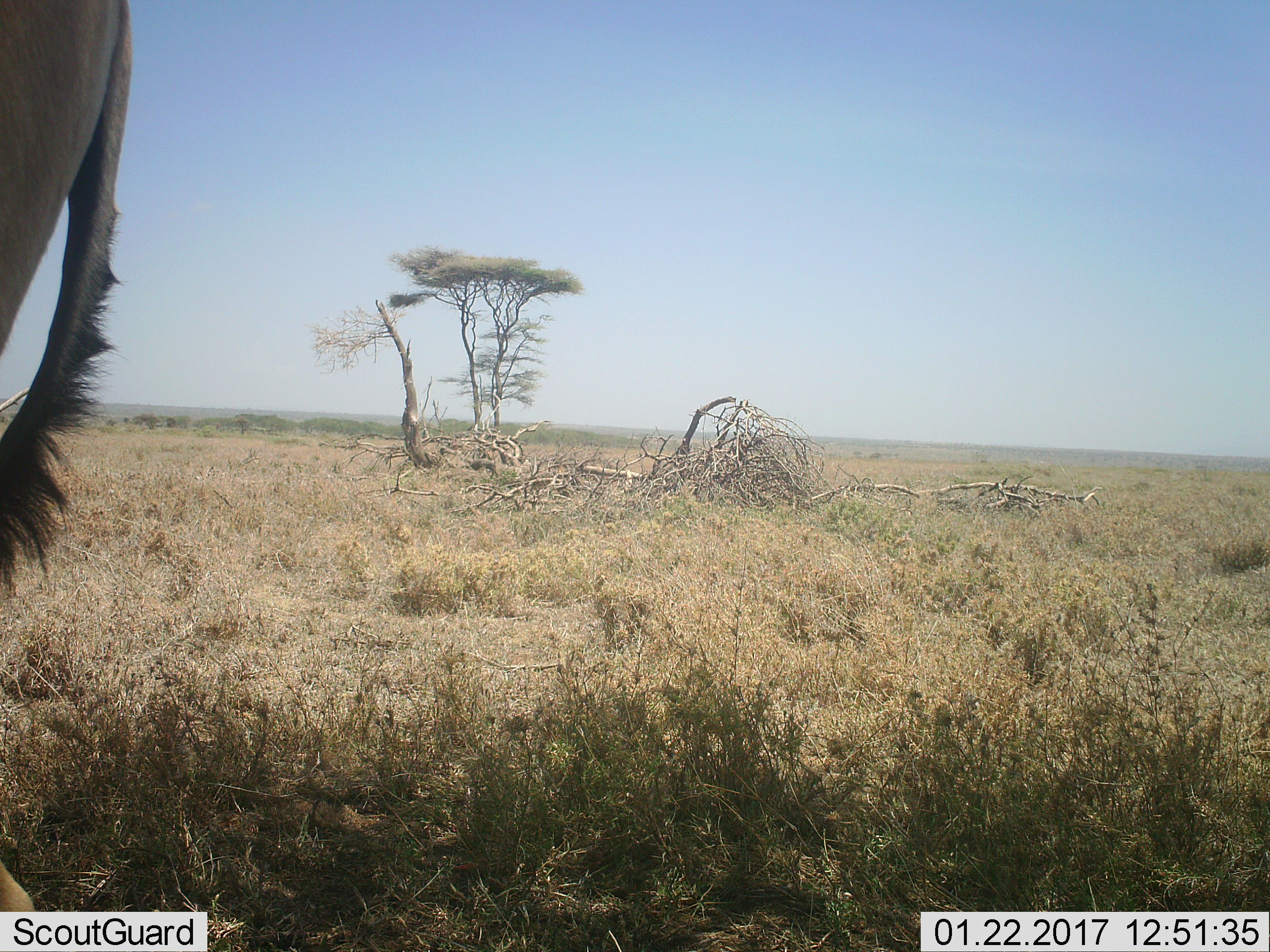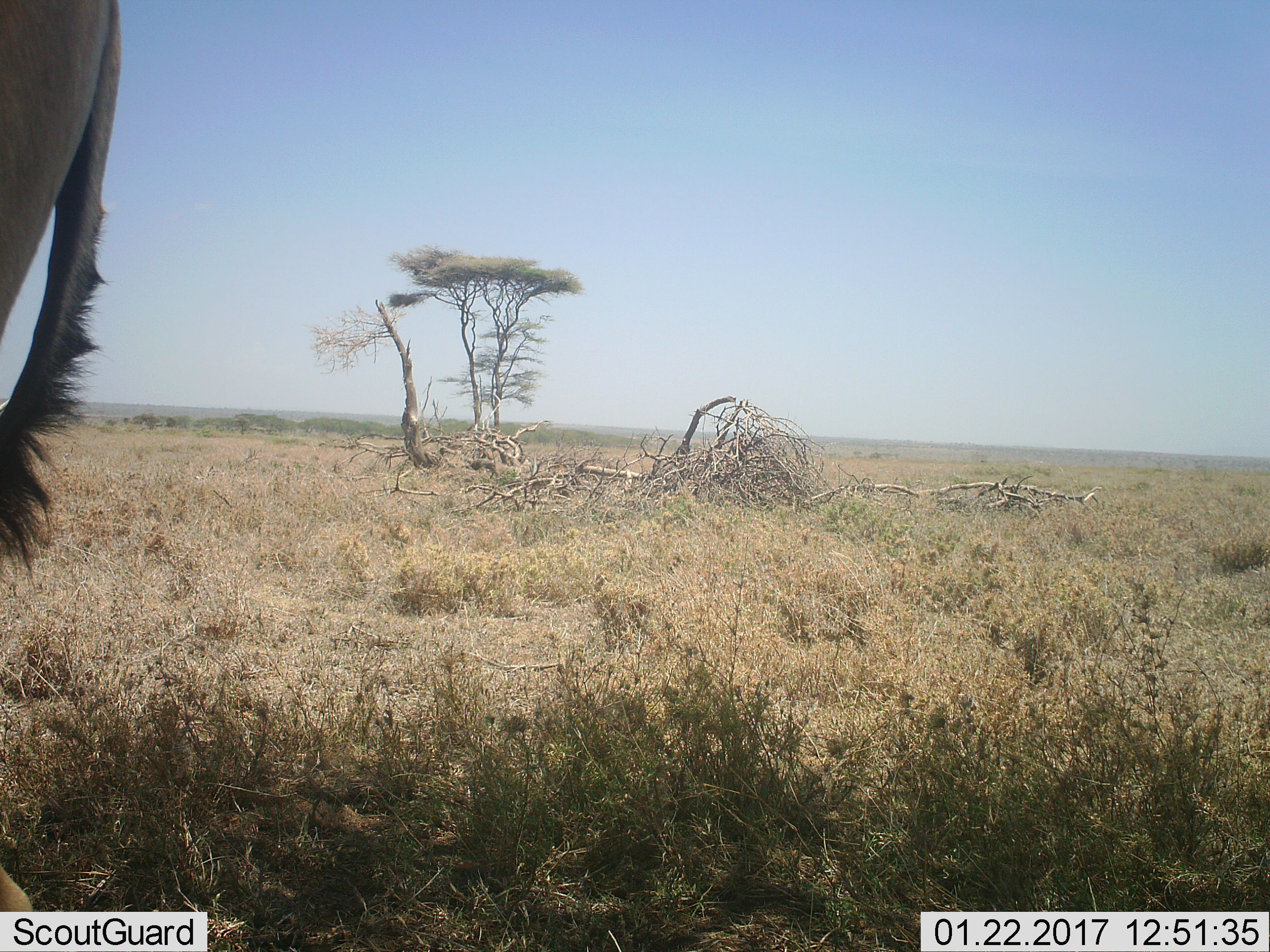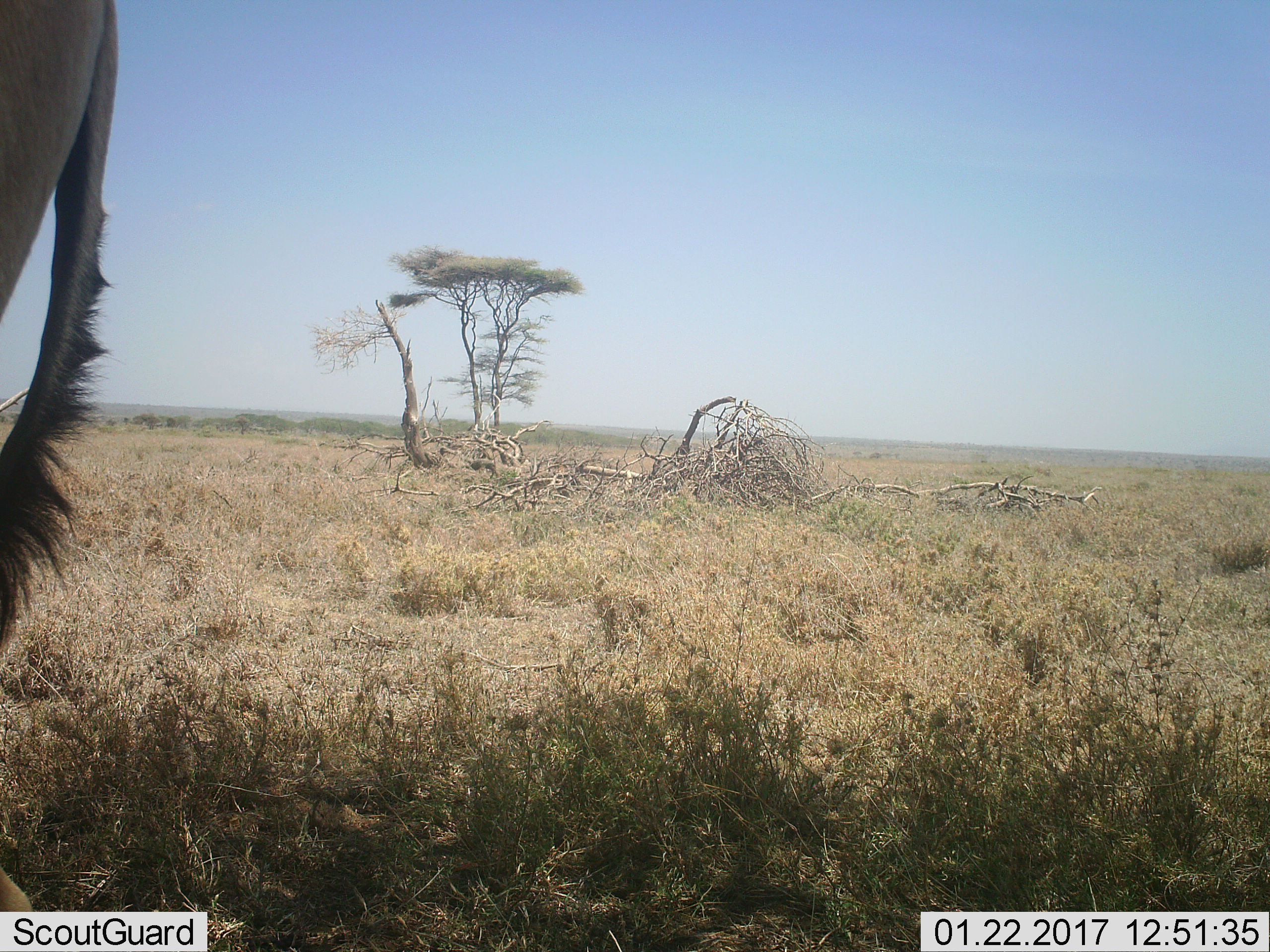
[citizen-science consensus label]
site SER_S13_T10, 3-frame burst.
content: unidentified animal